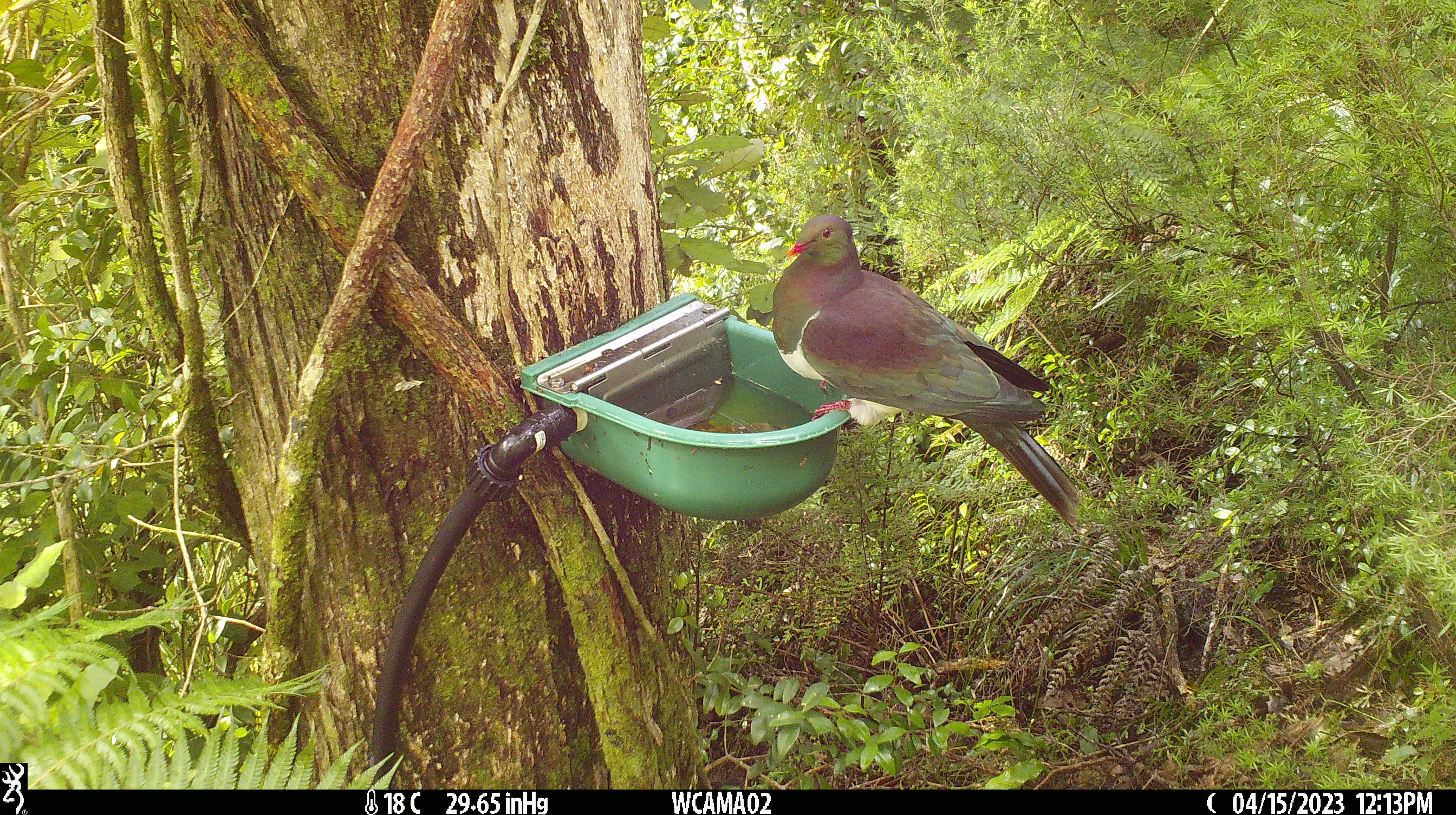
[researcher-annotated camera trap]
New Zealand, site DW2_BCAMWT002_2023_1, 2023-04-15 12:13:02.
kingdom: Animalia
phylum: Chordata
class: Aves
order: Columbiformes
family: Columbidae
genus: Hemiphaga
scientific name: Hemiphaga novaeseelandiae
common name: new zealand pigeon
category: kereru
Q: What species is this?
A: Kereru (new zealand pigeon) (Hemiphaga novaeseelandiae).